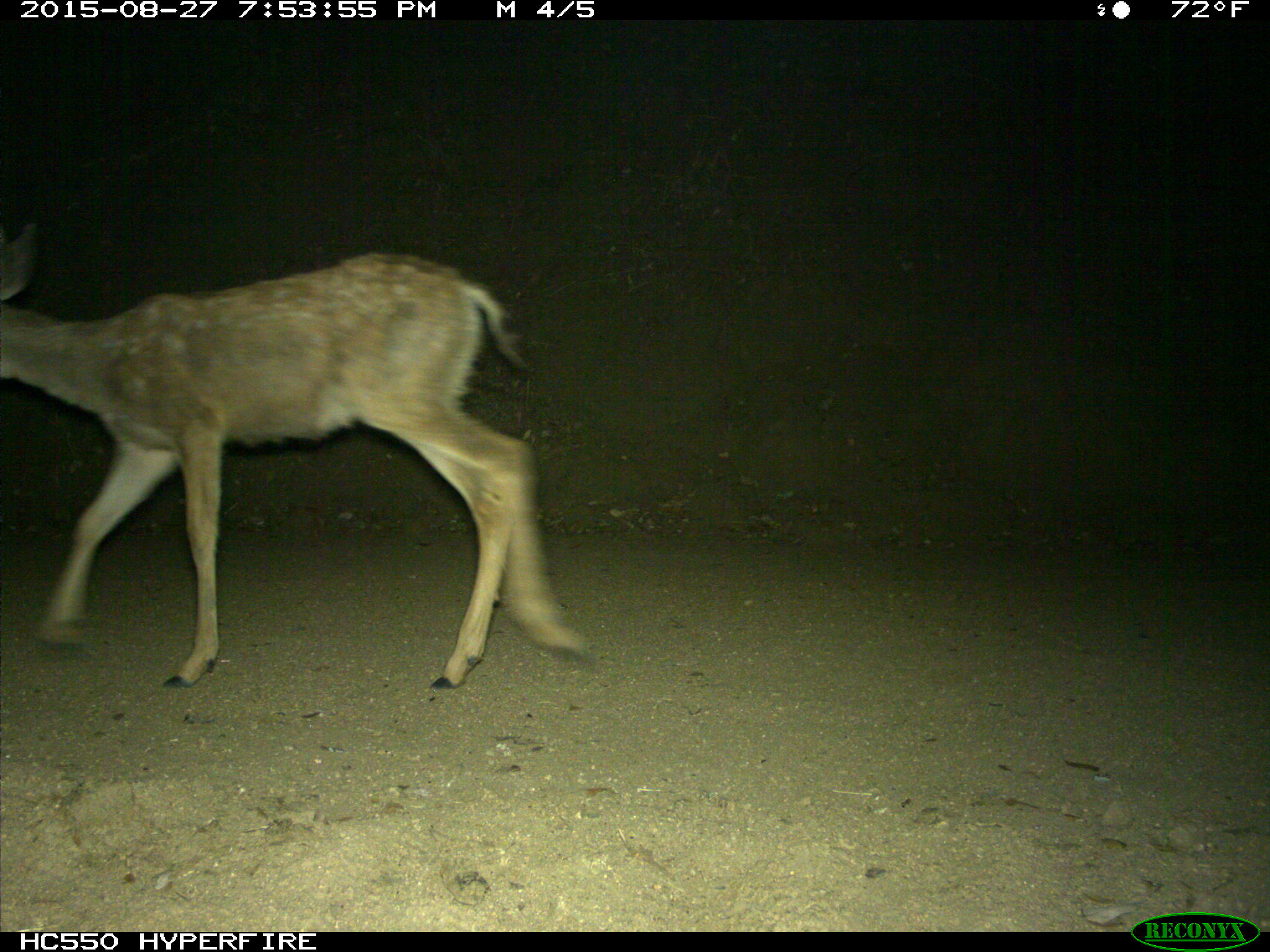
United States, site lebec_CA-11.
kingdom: Animalia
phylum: Chordata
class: Mammalia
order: Artiodactyla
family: Cervidae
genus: Odocoileus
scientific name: Odocoileus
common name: deer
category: unidentified deer